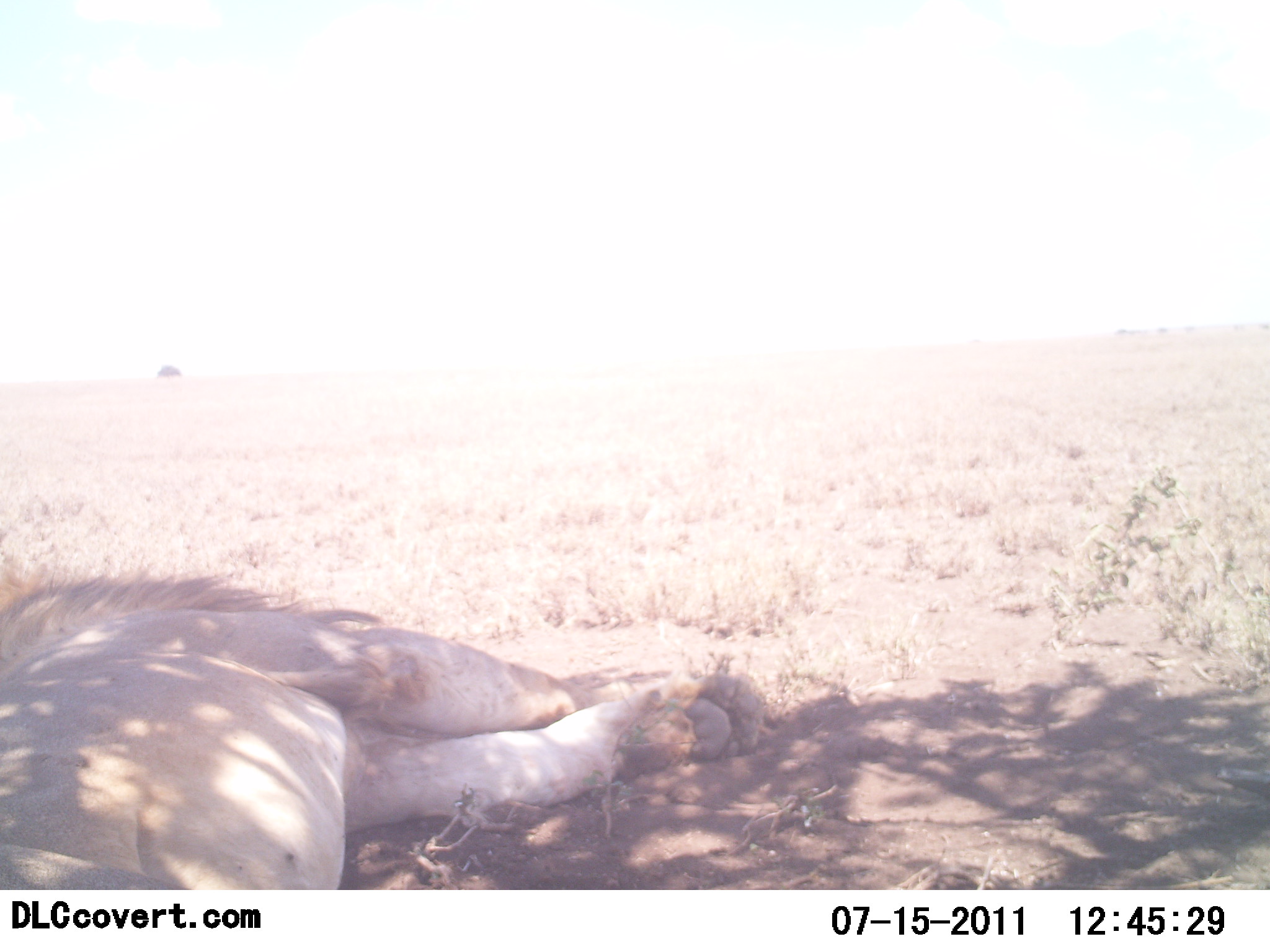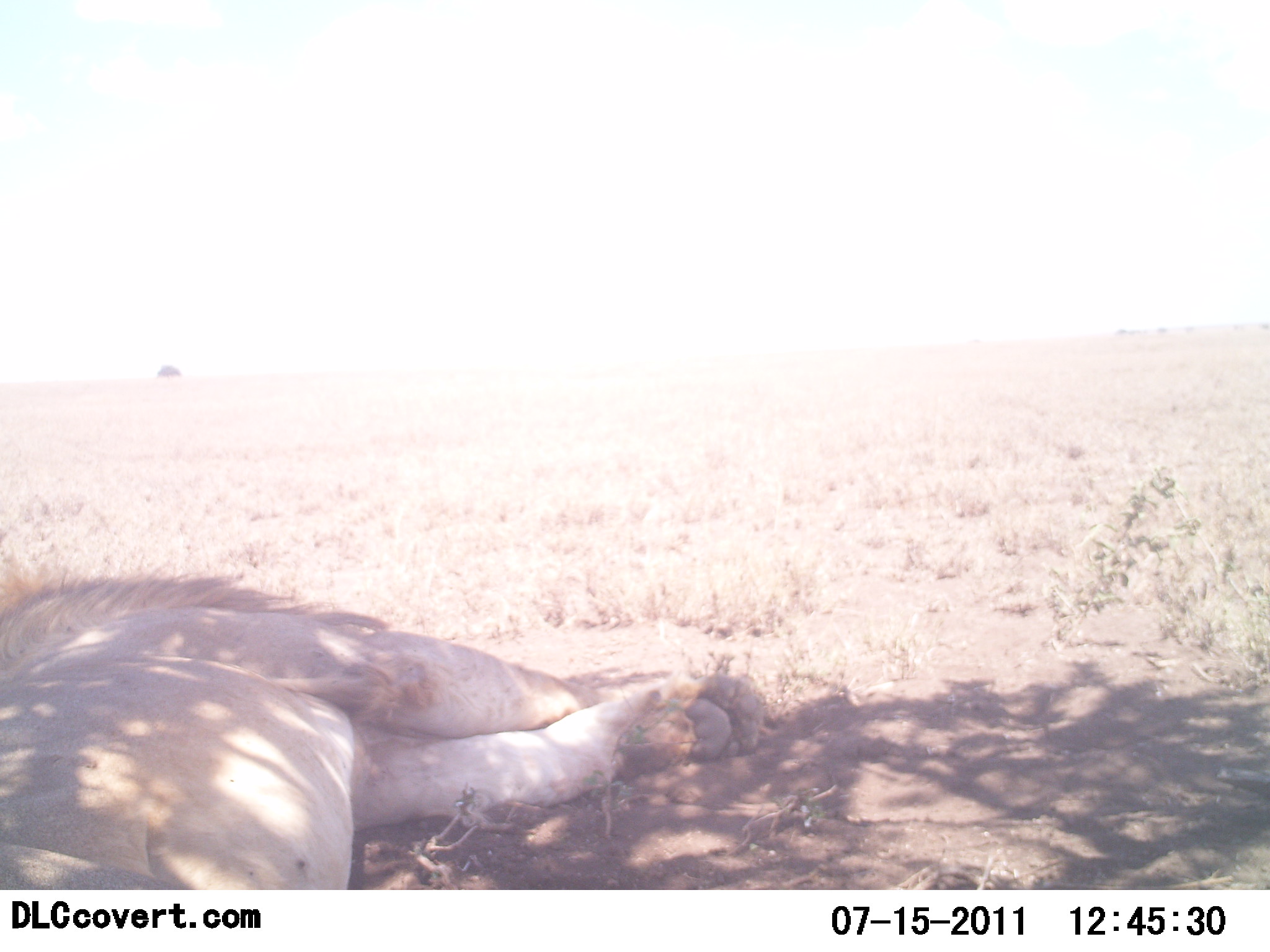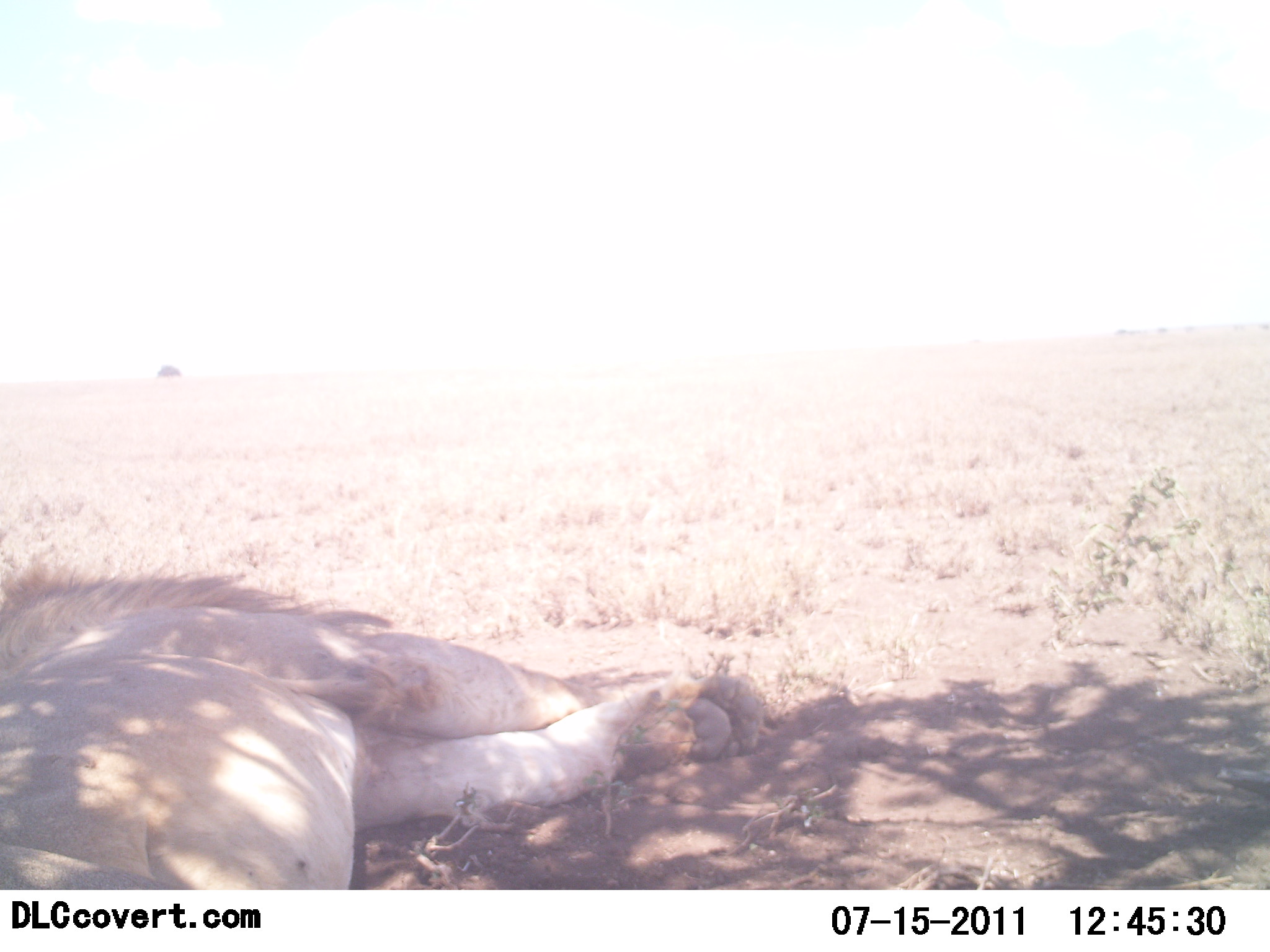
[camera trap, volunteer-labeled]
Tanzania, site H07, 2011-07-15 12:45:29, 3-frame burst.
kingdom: Animalia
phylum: Chordata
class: Mammalia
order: Carnivora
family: Felidae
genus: Panthera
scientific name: Panthera leo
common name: lion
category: lionmale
Lionmale (lion) (Panthera leo), count 1. Behavior (volunteer vote fractions): standing 0%, resting 100%, moving 0%, interacting 0%. Young present (vote fraction): 0%. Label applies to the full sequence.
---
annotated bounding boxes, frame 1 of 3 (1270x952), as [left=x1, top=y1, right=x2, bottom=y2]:
animal: [left=2, top=559, right=775, bottom=889]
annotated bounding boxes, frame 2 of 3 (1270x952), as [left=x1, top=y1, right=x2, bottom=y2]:
animal: [left=2, top=555, right=773, bottom=889]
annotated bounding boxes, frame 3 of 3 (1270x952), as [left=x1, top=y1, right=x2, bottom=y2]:
animal: [left=0, top=565, right=768, bottom=890]